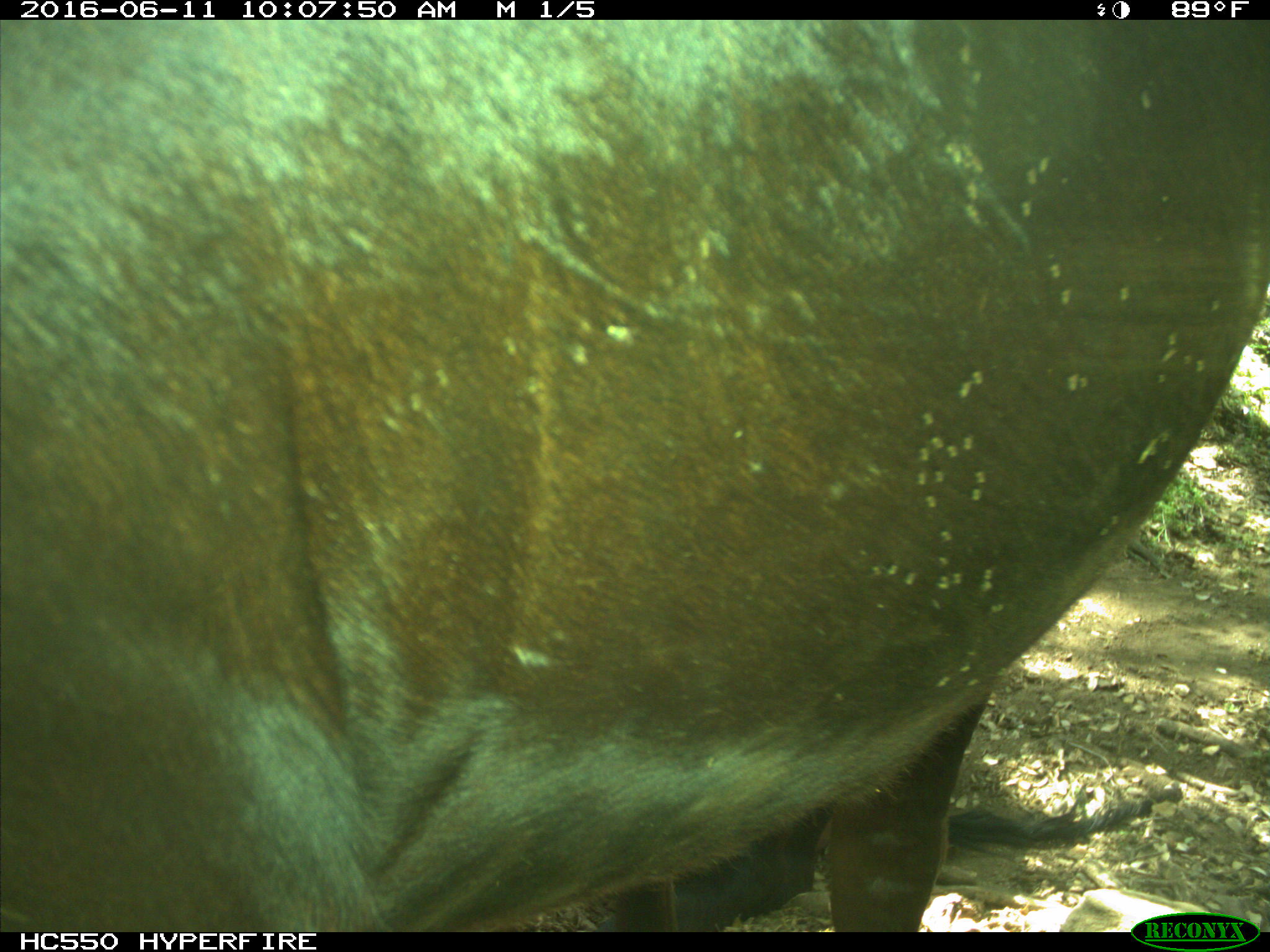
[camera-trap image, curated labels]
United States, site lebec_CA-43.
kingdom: Animalia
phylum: Chordata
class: Mammalia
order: Artiodactyla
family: Bovidae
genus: Bos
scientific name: Bos taurus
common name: domestic cow